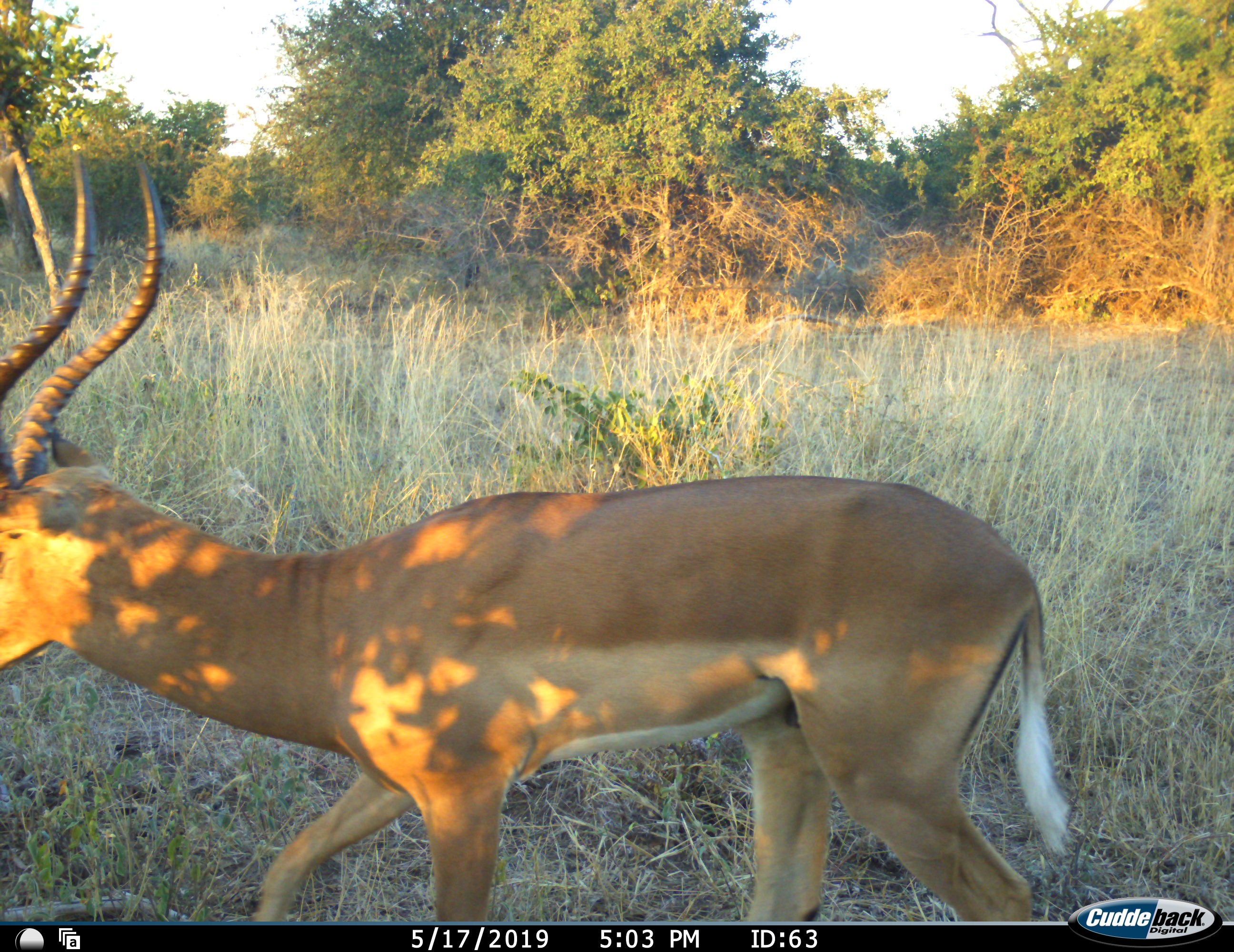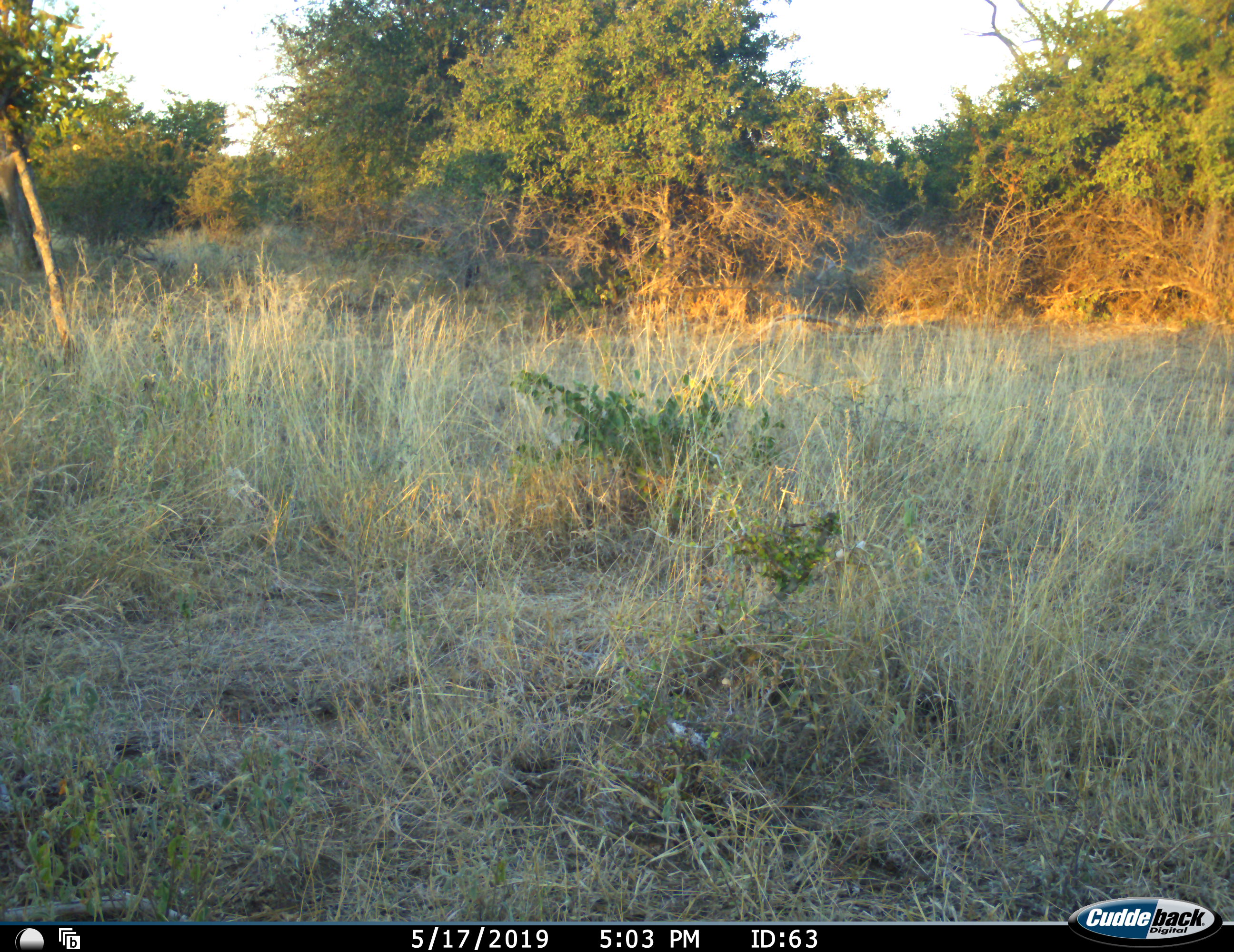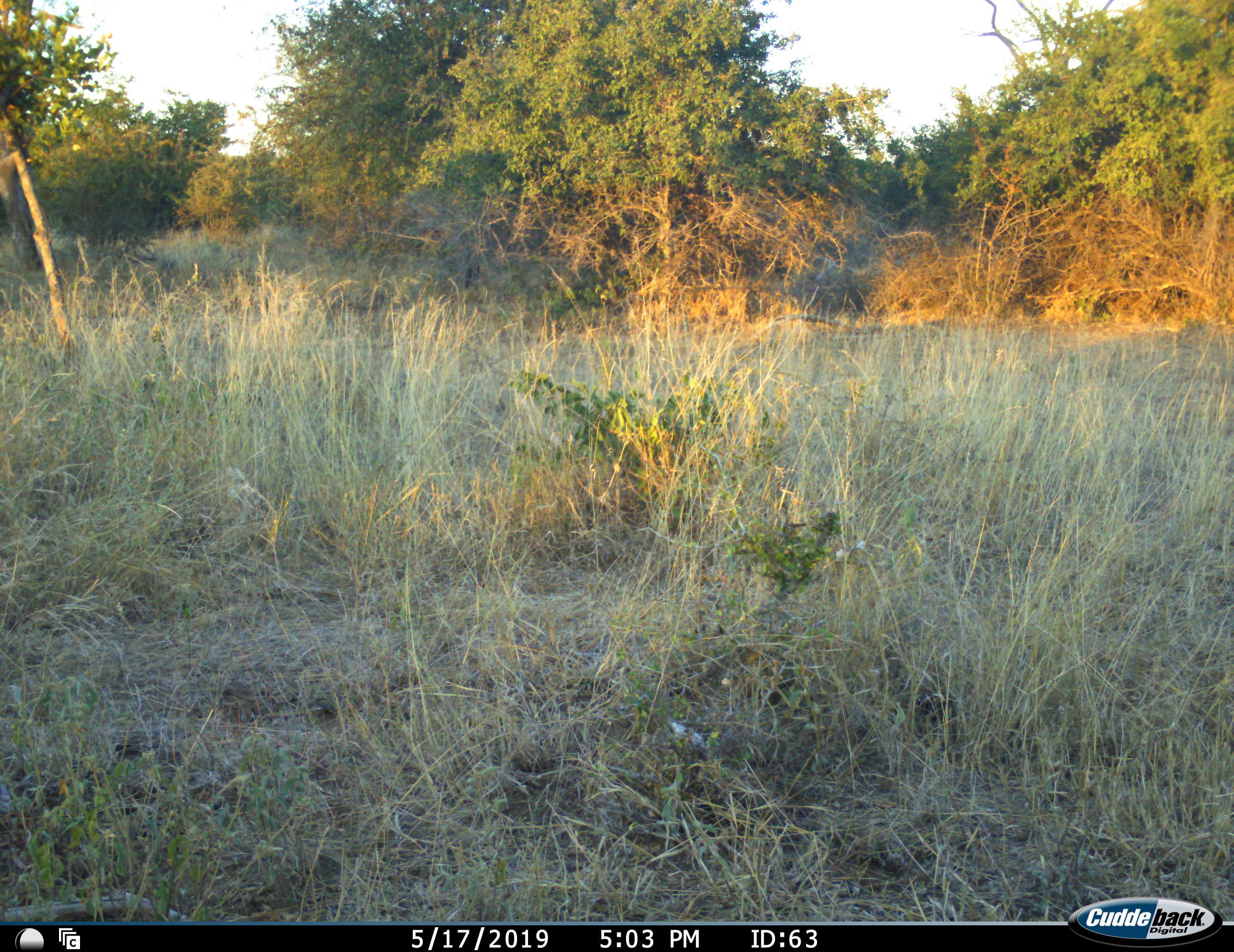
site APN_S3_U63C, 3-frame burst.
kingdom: Animalia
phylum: Chordata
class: Mammalia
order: Artiodactyla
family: Bovidae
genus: Aepyceros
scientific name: Aepyceros melampus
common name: impala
Impala (Aepyceros melampus), count 1. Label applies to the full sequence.